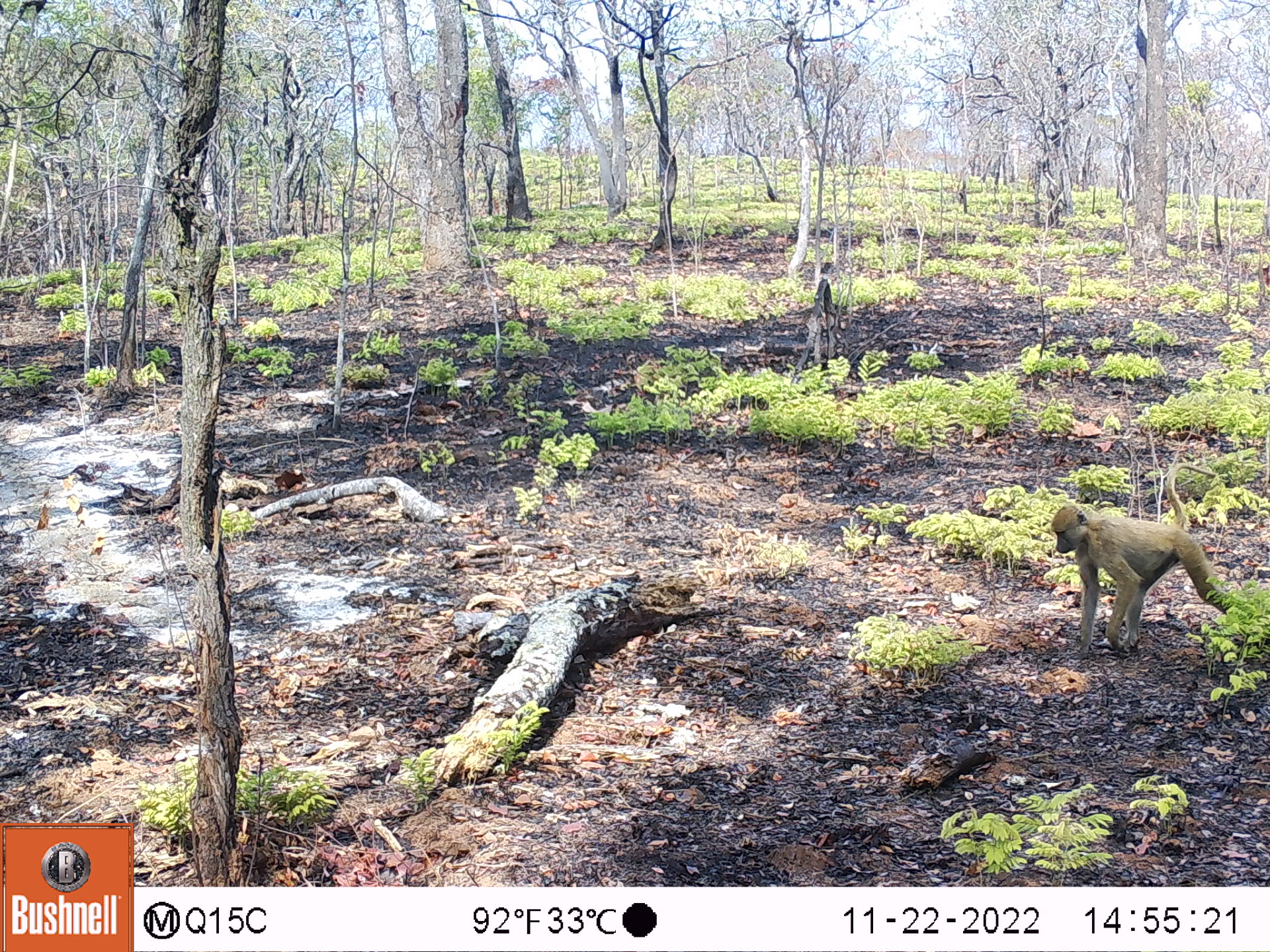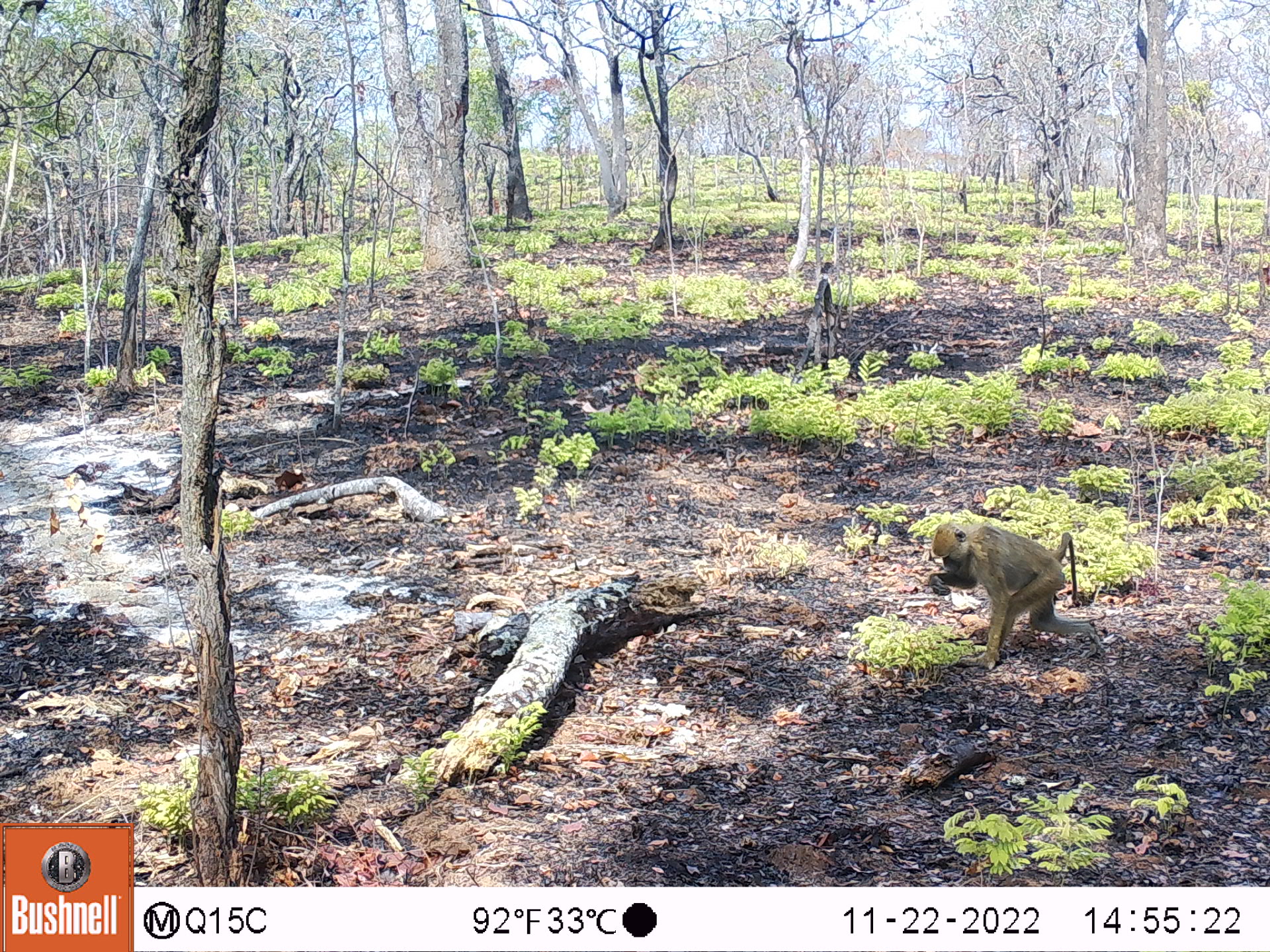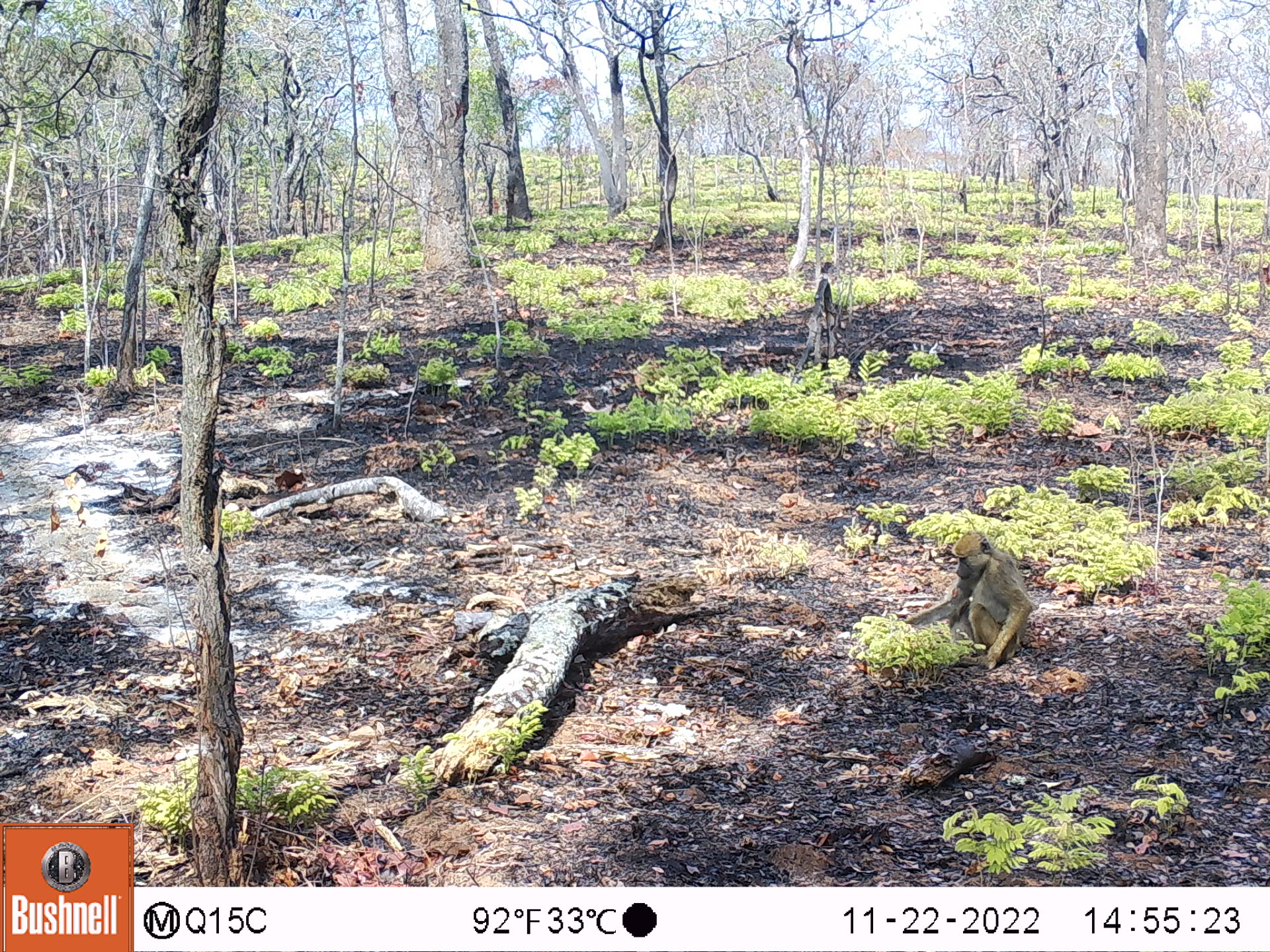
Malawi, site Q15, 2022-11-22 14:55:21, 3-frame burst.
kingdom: Animalia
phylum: Chordata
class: Mammalia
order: Primates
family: Cercopithecidae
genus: Papio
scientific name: Papio cynocephalus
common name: yellow baboon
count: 1